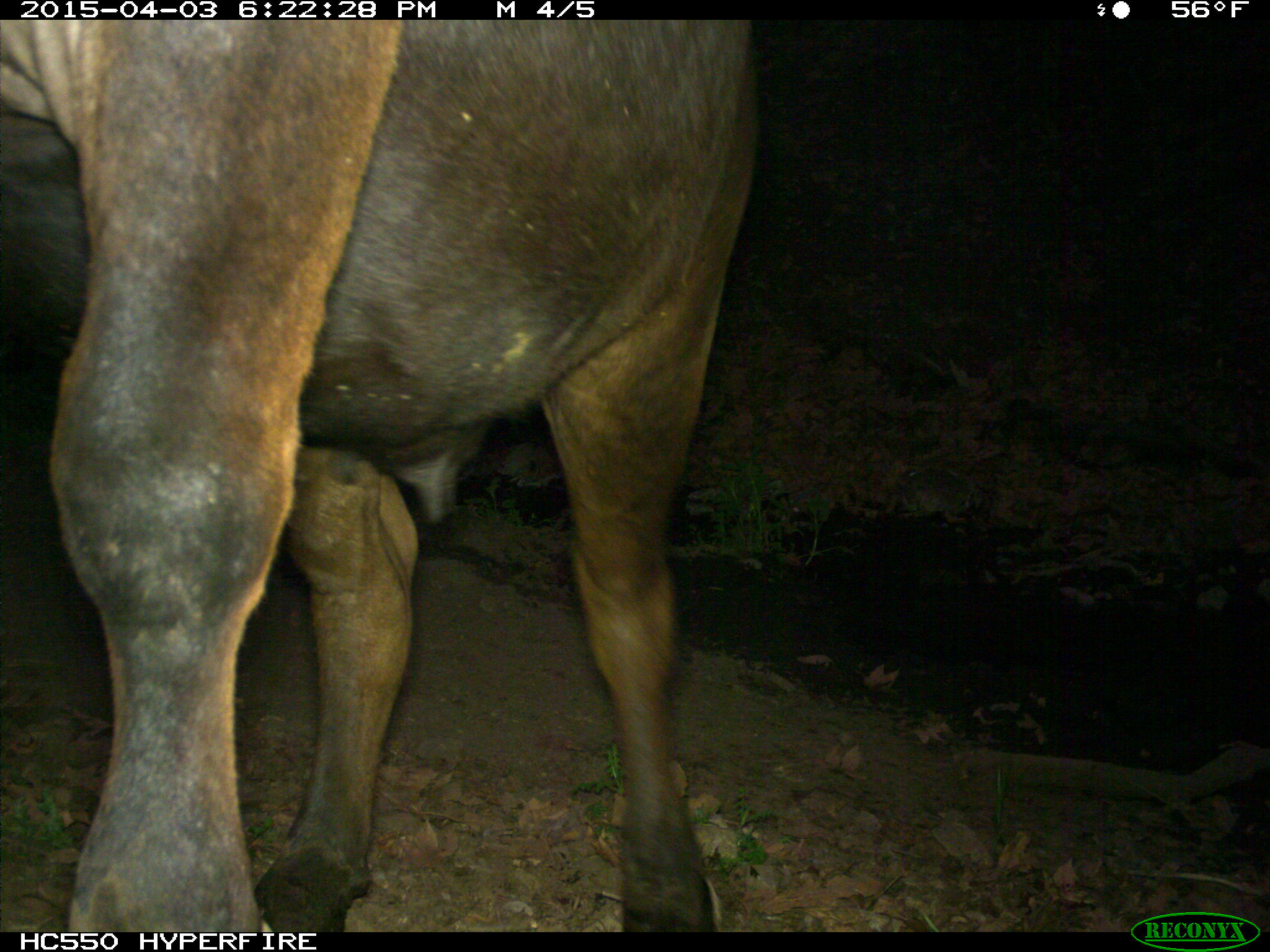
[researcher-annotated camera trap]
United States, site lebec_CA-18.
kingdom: Animalia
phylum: Chordata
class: Mammalia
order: Artiodactyla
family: Bovidae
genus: Bos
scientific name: Bos taurus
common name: domestic cow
Bos taurus (domestic cow).